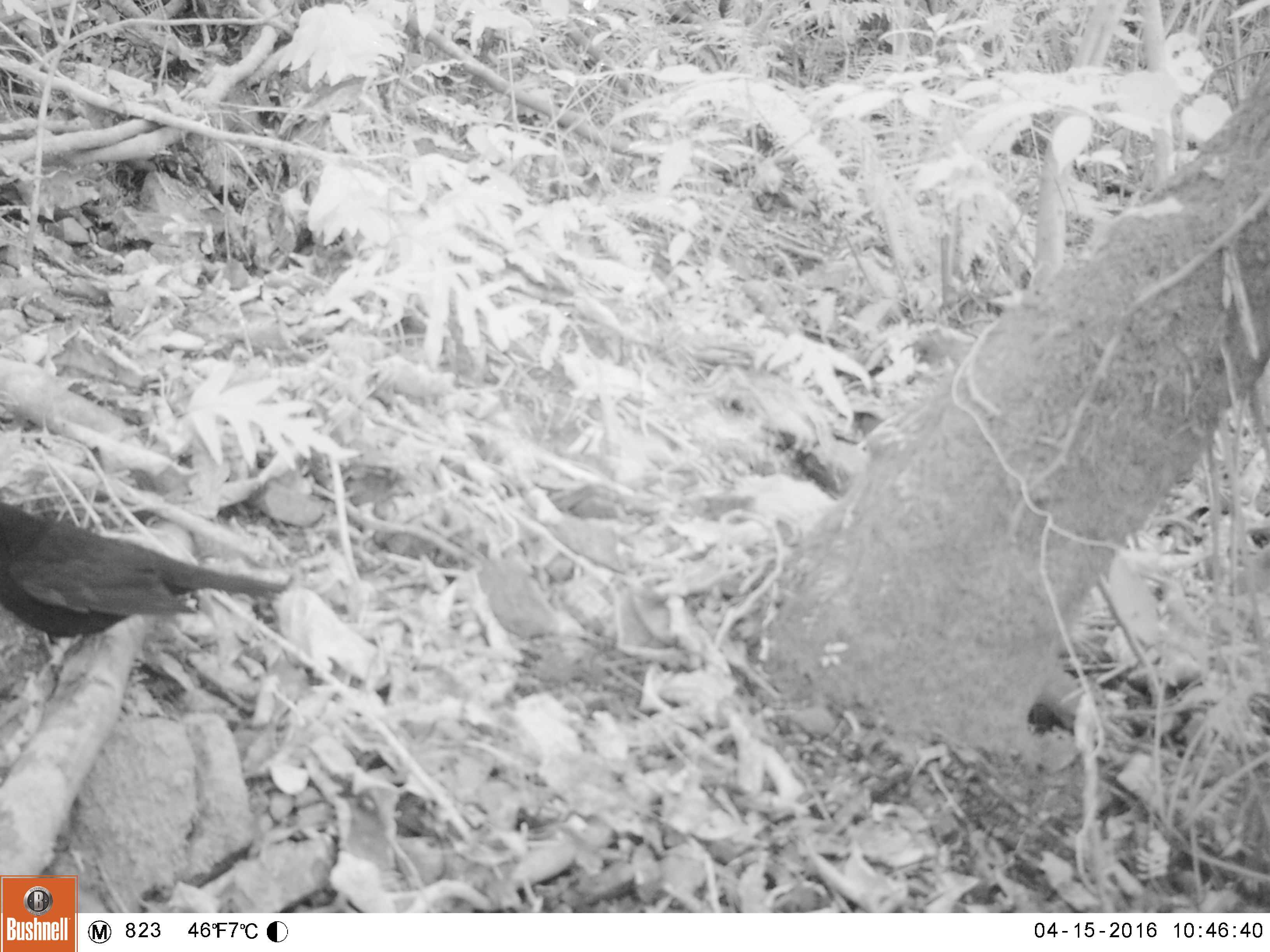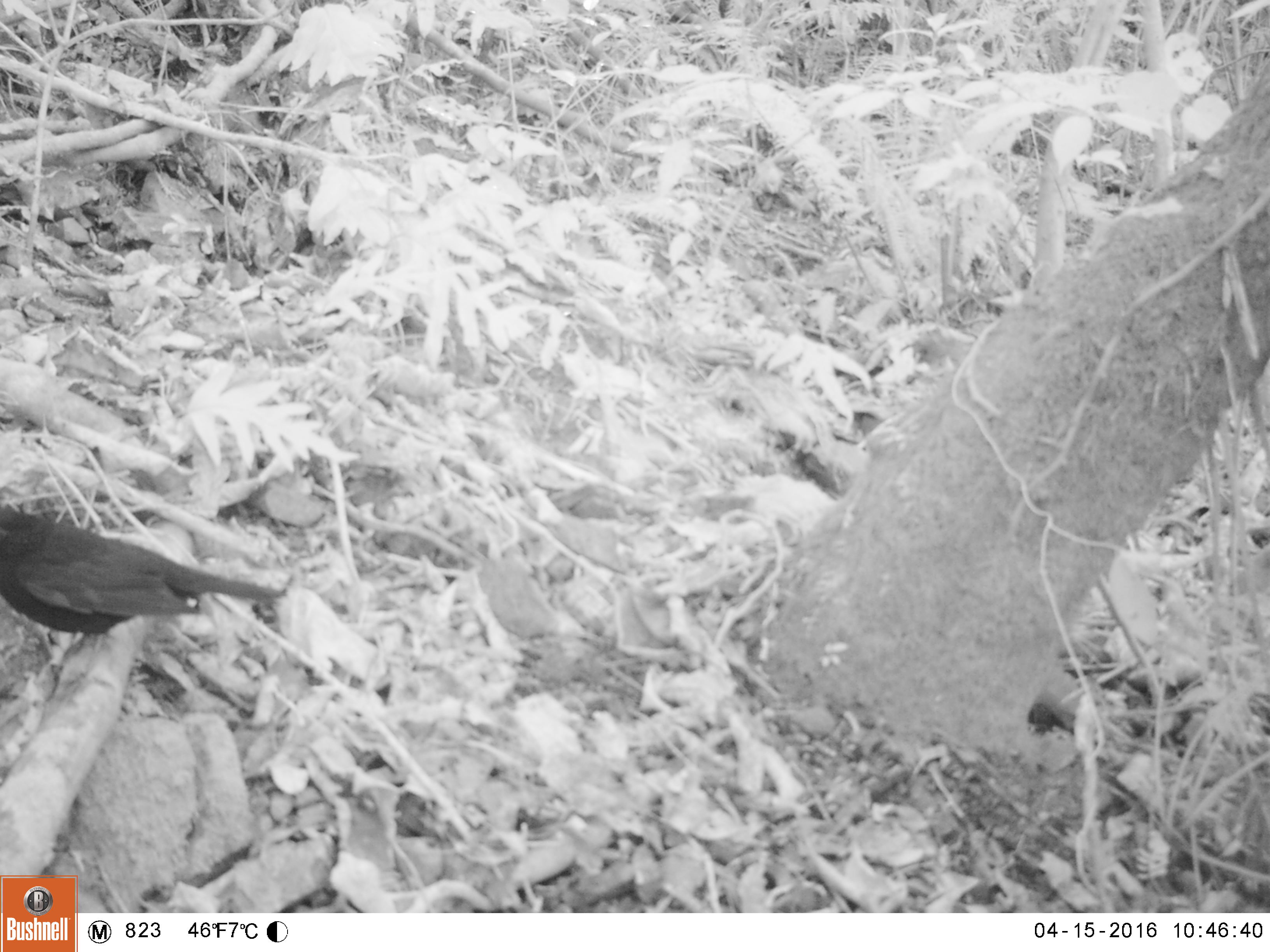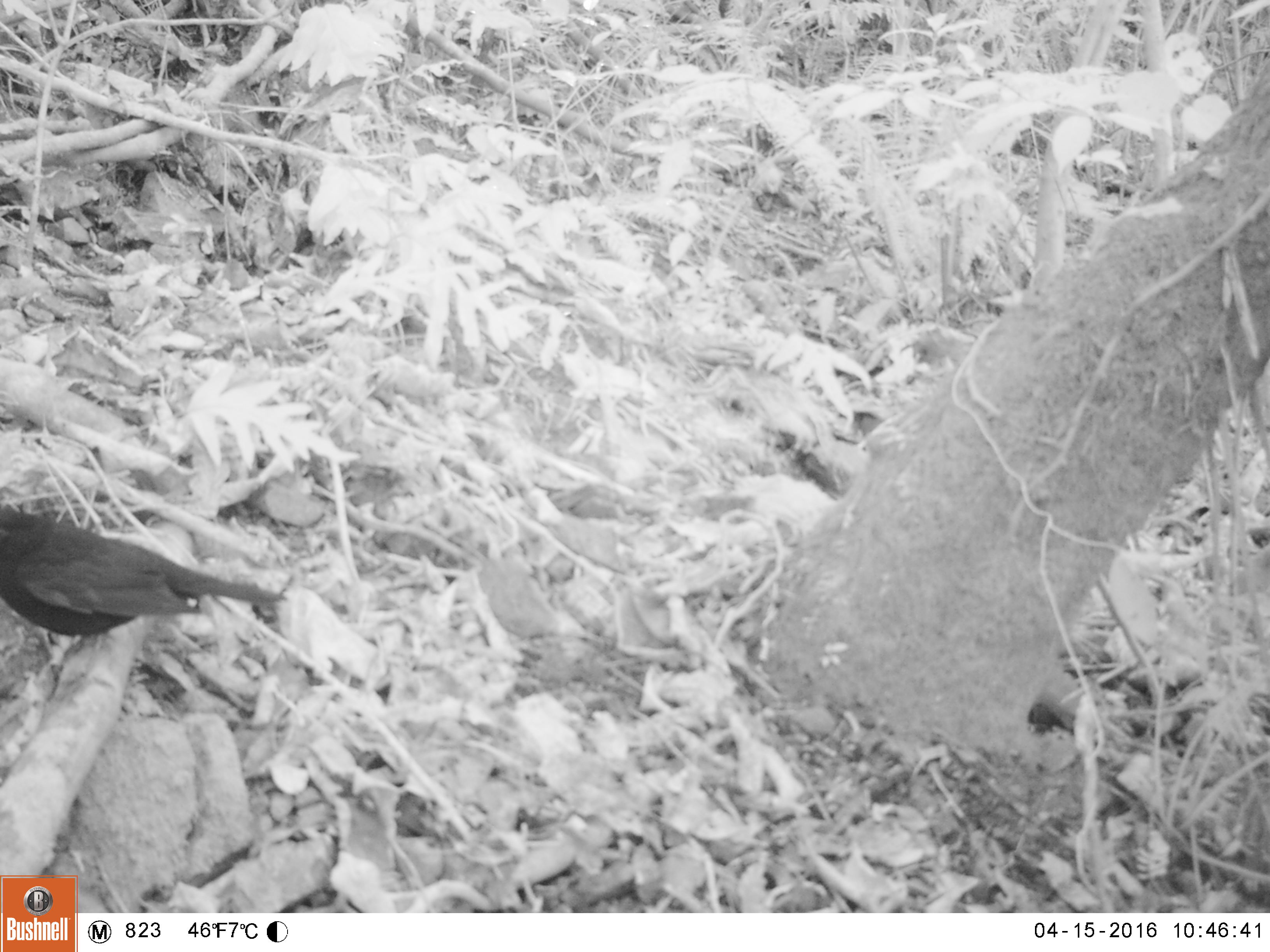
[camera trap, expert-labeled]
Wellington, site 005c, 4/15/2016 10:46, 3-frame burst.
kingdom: Animalia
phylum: Chordata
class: Aves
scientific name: Aves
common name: bird